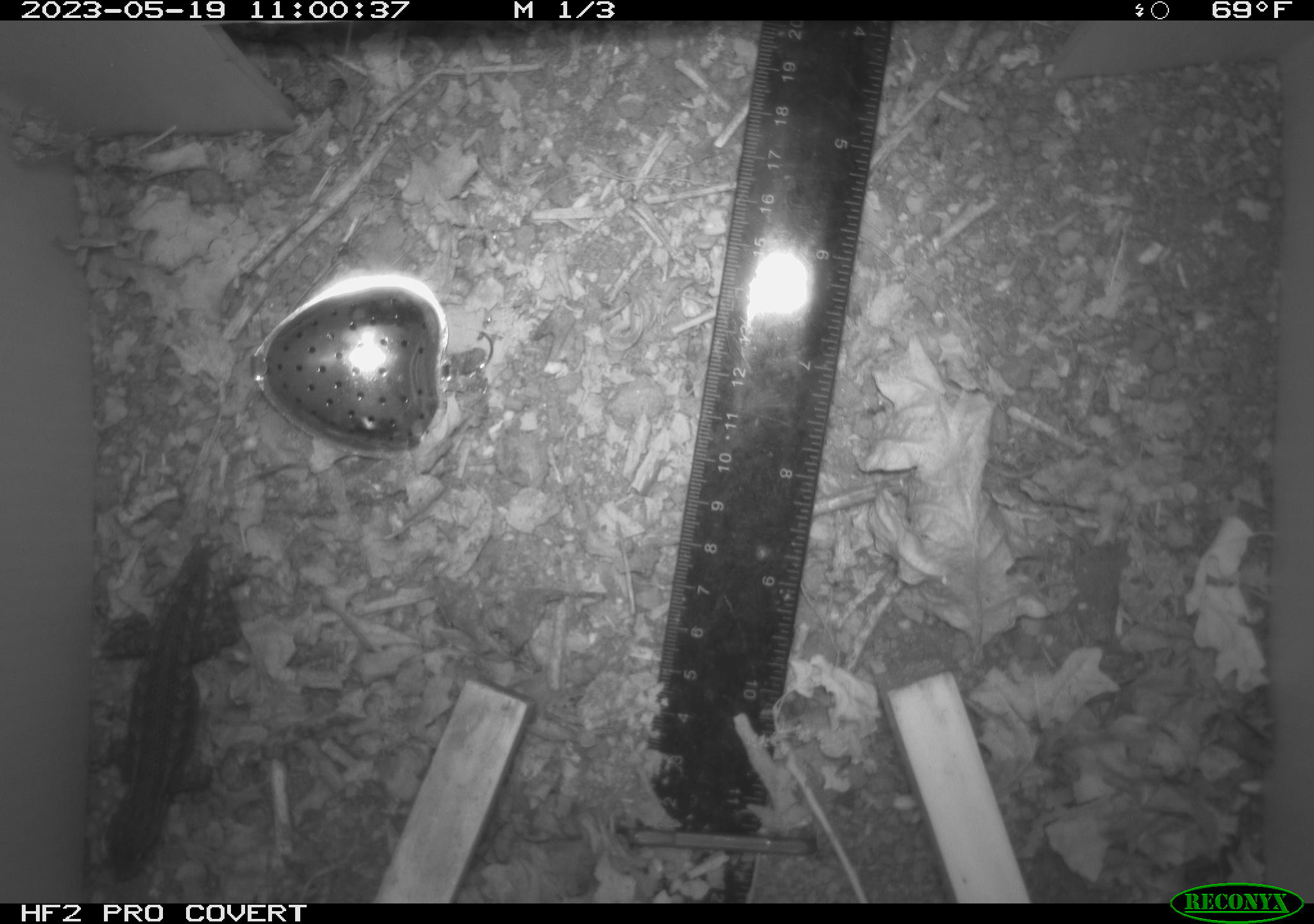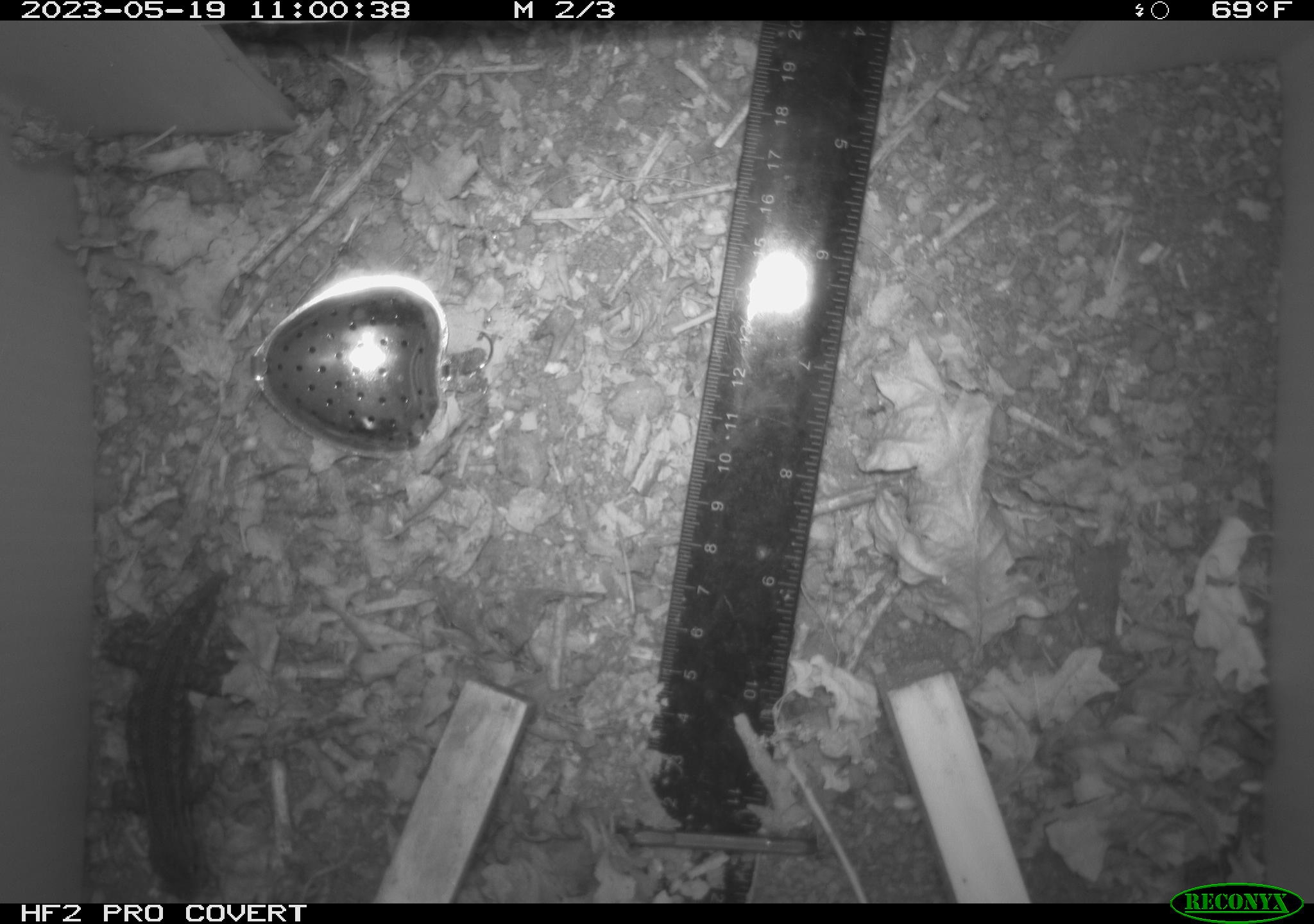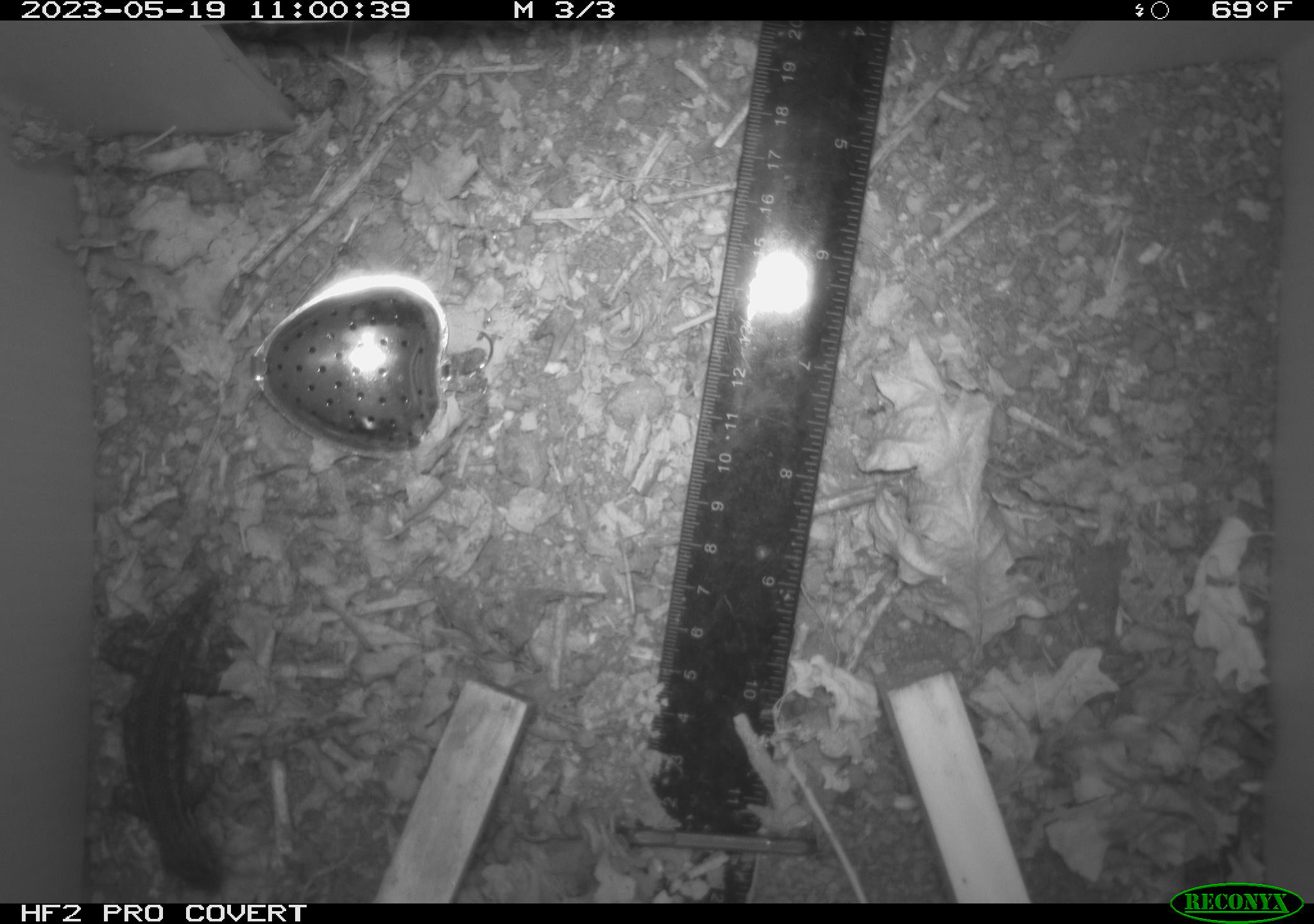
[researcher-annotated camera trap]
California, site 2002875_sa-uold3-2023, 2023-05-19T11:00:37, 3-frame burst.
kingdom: Animalia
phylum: Chordata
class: Reptilia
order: Squamata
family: Phrynosomatidae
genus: Sceloporus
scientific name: Sceloporus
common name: spiny lizards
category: sceloporus species